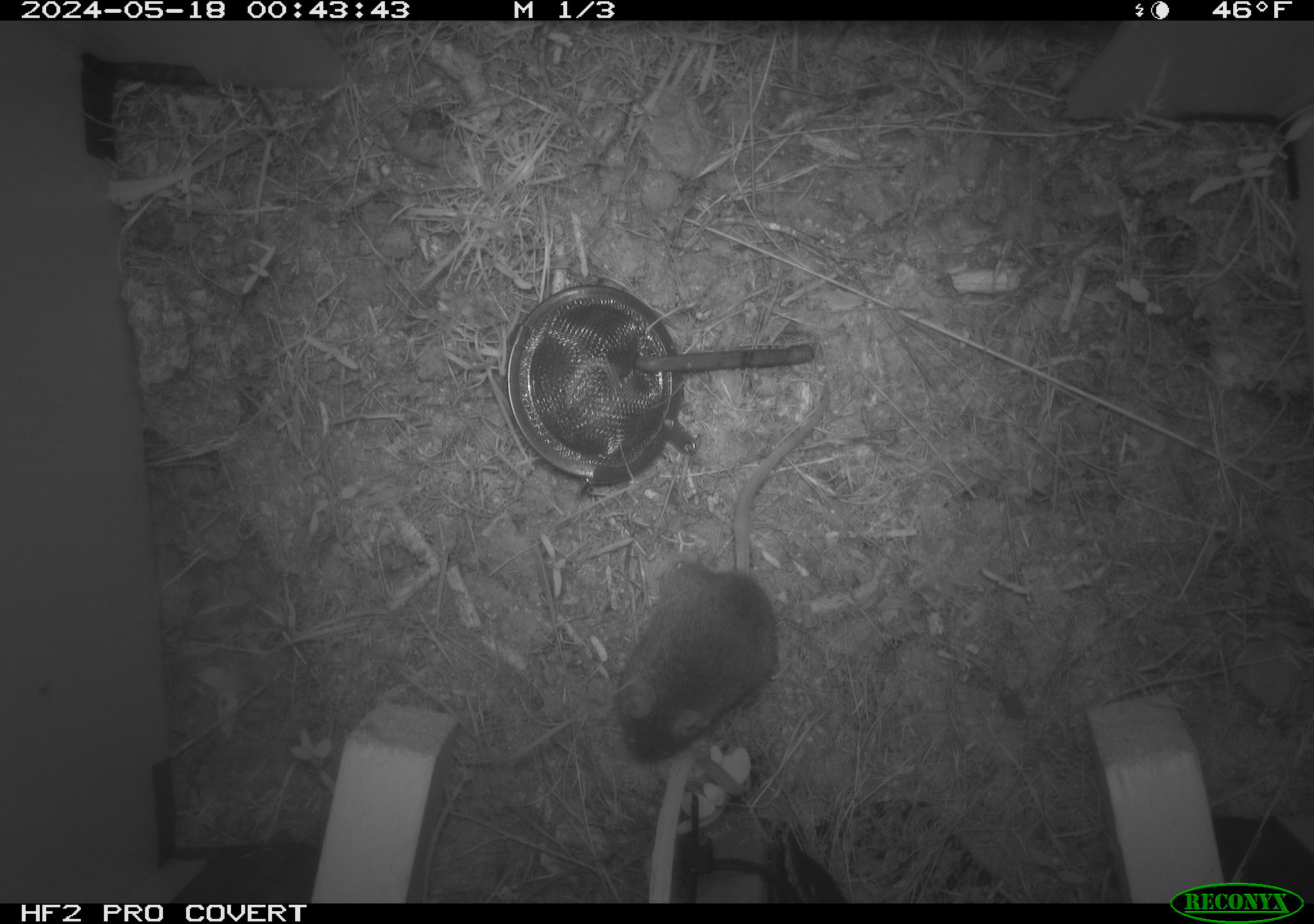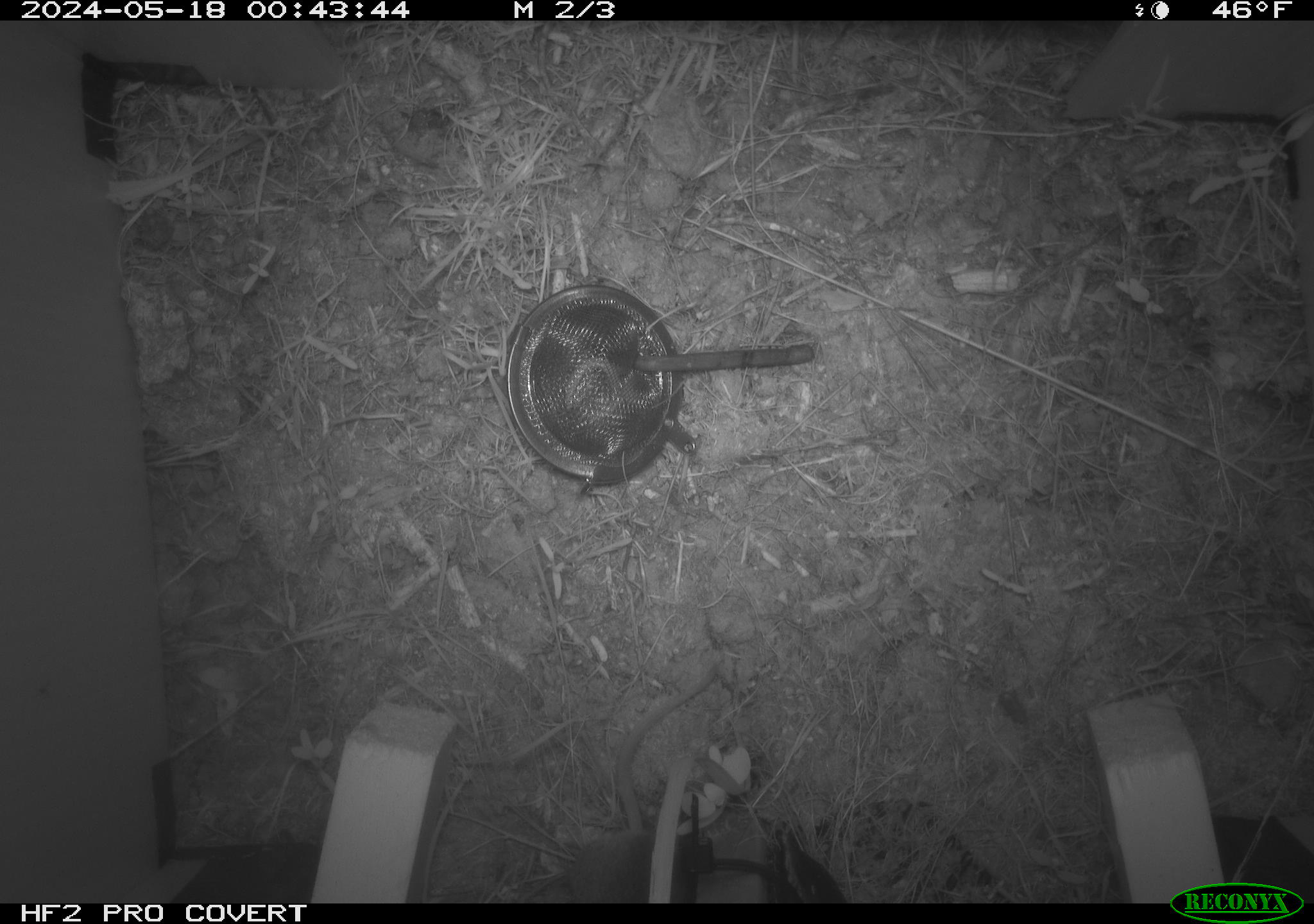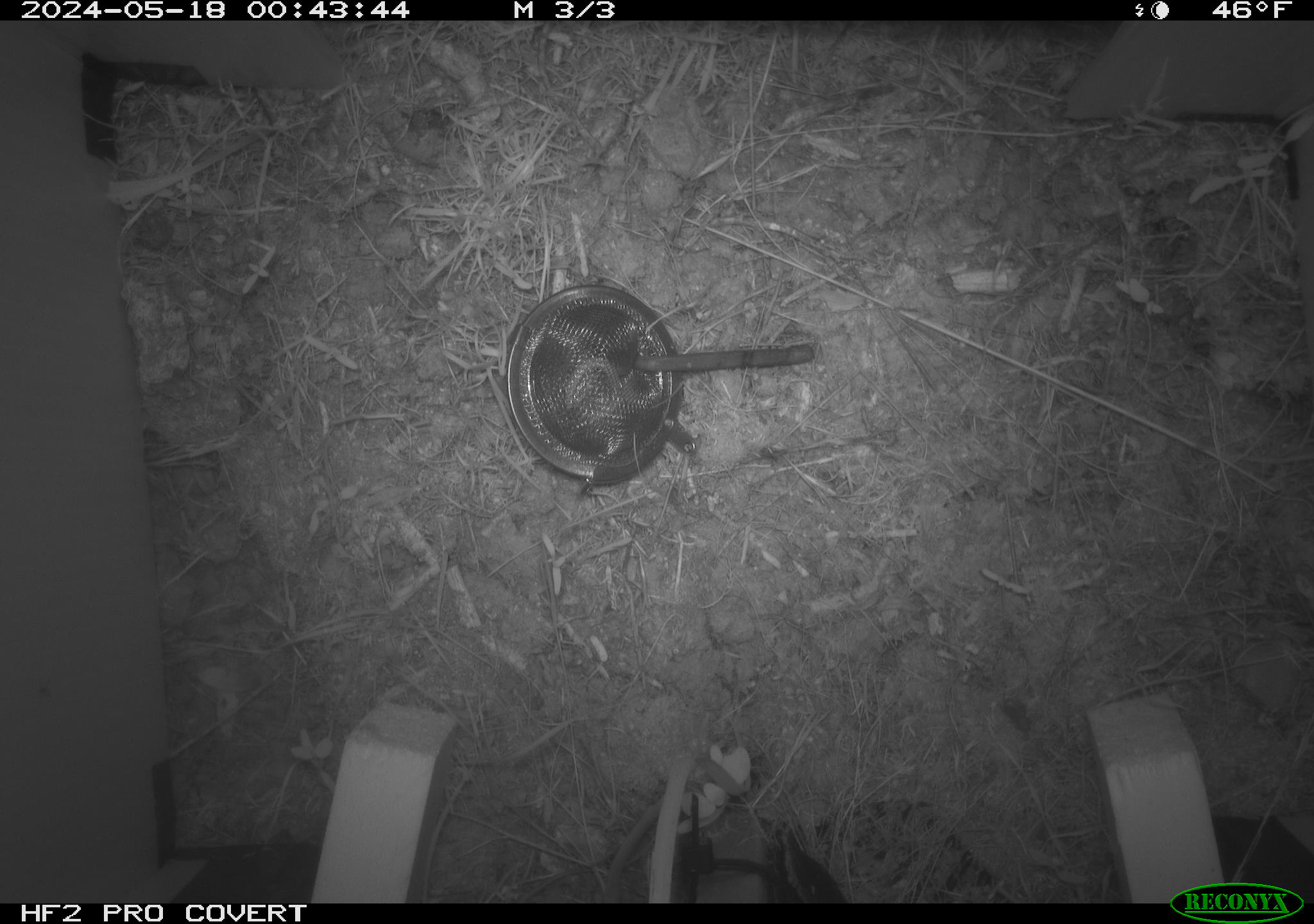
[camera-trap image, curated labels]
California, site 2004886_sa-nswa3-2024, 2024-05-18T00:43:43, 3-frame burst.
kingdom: Animalia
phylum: Chordata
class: Mammalia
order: Rodentia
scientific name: Rodentia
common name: rodent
Rodent (Rodentia).